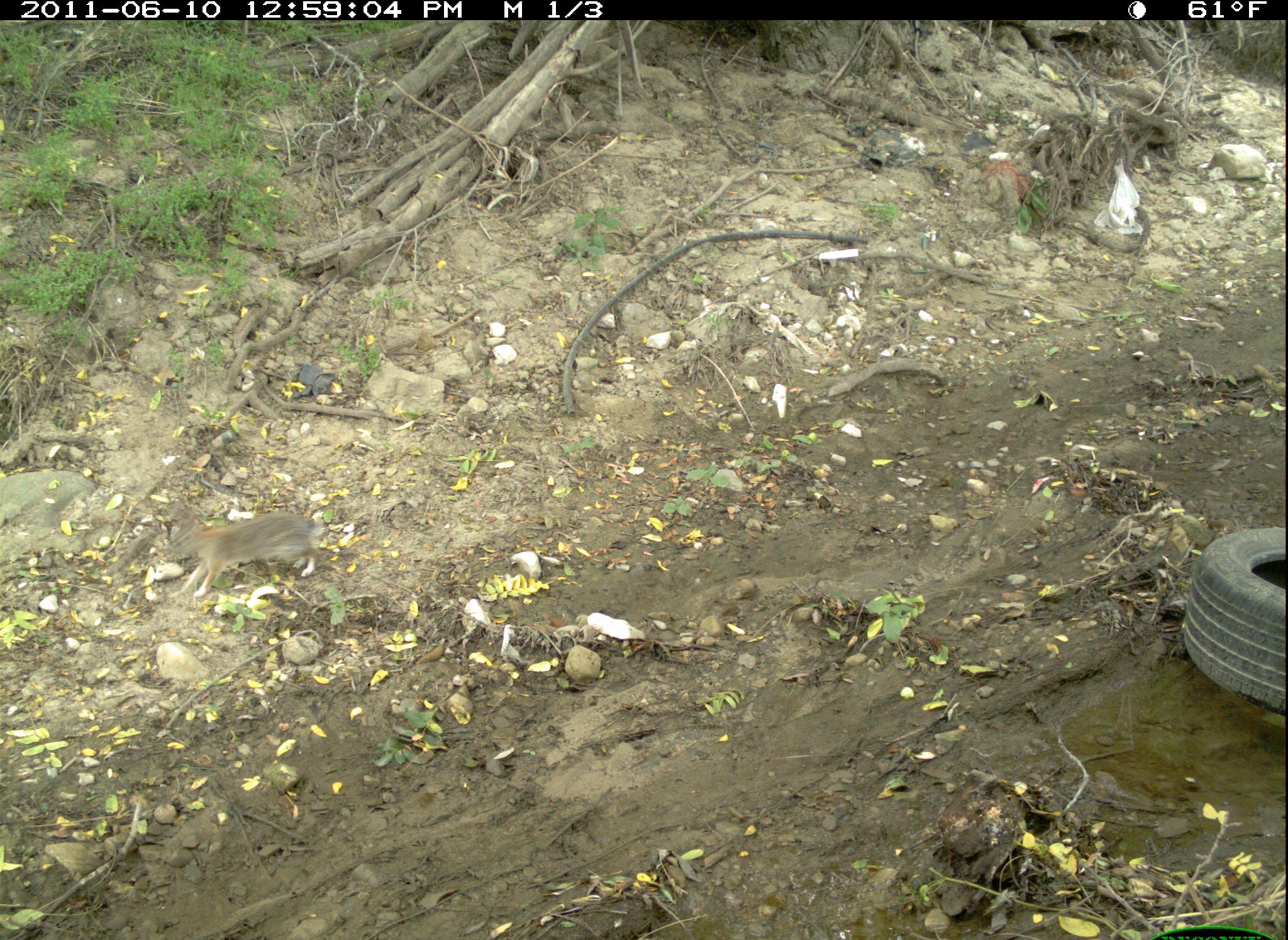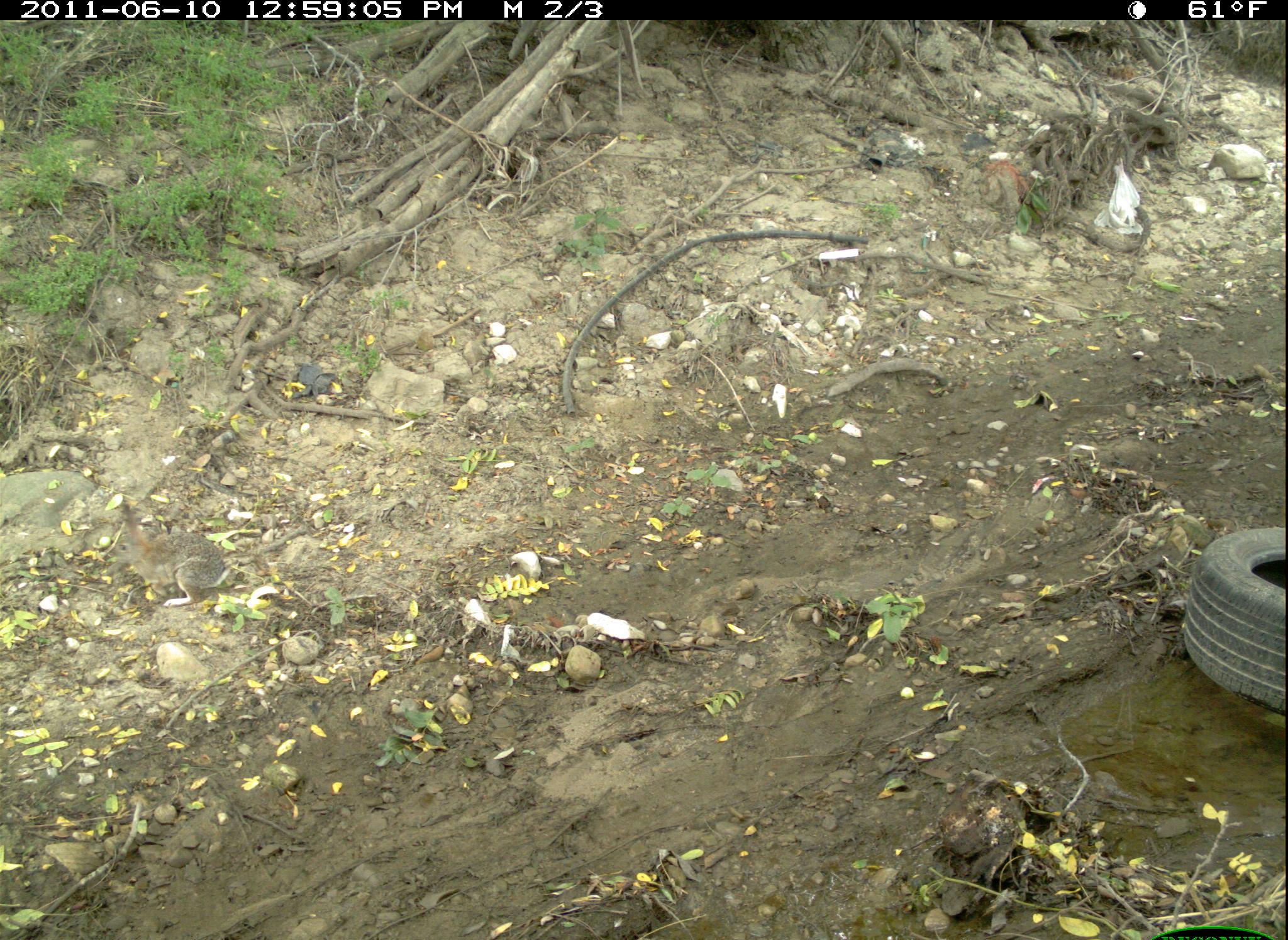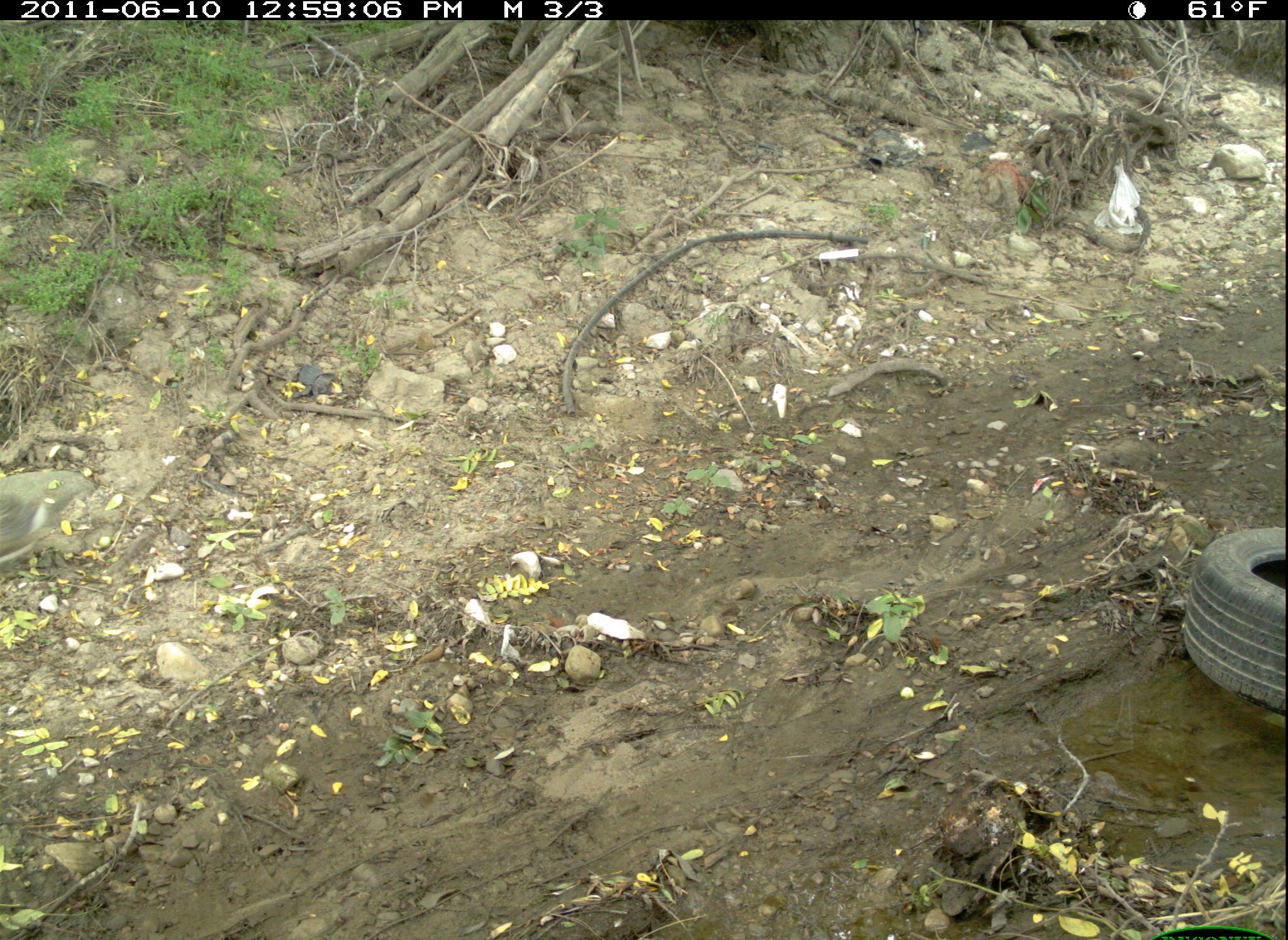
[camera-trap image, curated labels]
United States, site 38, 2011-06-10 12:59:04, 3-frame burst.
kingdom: Animalia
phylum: Chordata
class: Mammalia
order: Lagomorpha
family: Leporidae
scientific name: Leporidae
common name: rabbits and hares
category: rabbit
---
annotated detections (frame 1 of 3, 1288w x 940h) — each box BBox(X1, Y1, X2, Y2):
rabbit: BBox(164, 490, 322, 606)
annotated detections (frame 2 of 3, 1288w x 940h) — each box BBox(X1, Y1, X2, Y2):
rabbit: BBox(95, 490, 233, 614)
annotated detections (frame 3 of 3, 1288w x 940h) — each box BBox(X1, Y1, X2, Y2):
rabbit: BBox(0, 482, 61, 577)